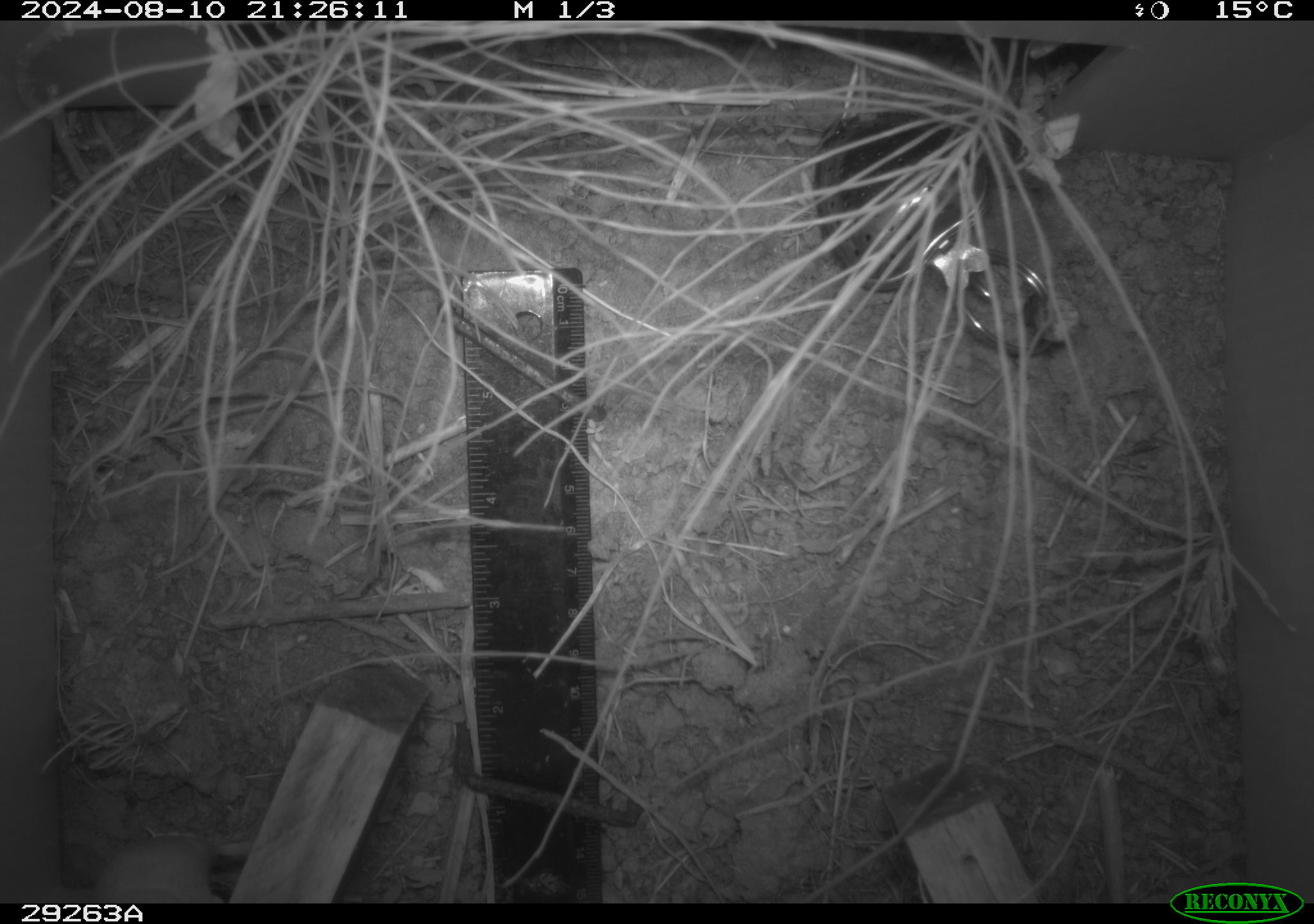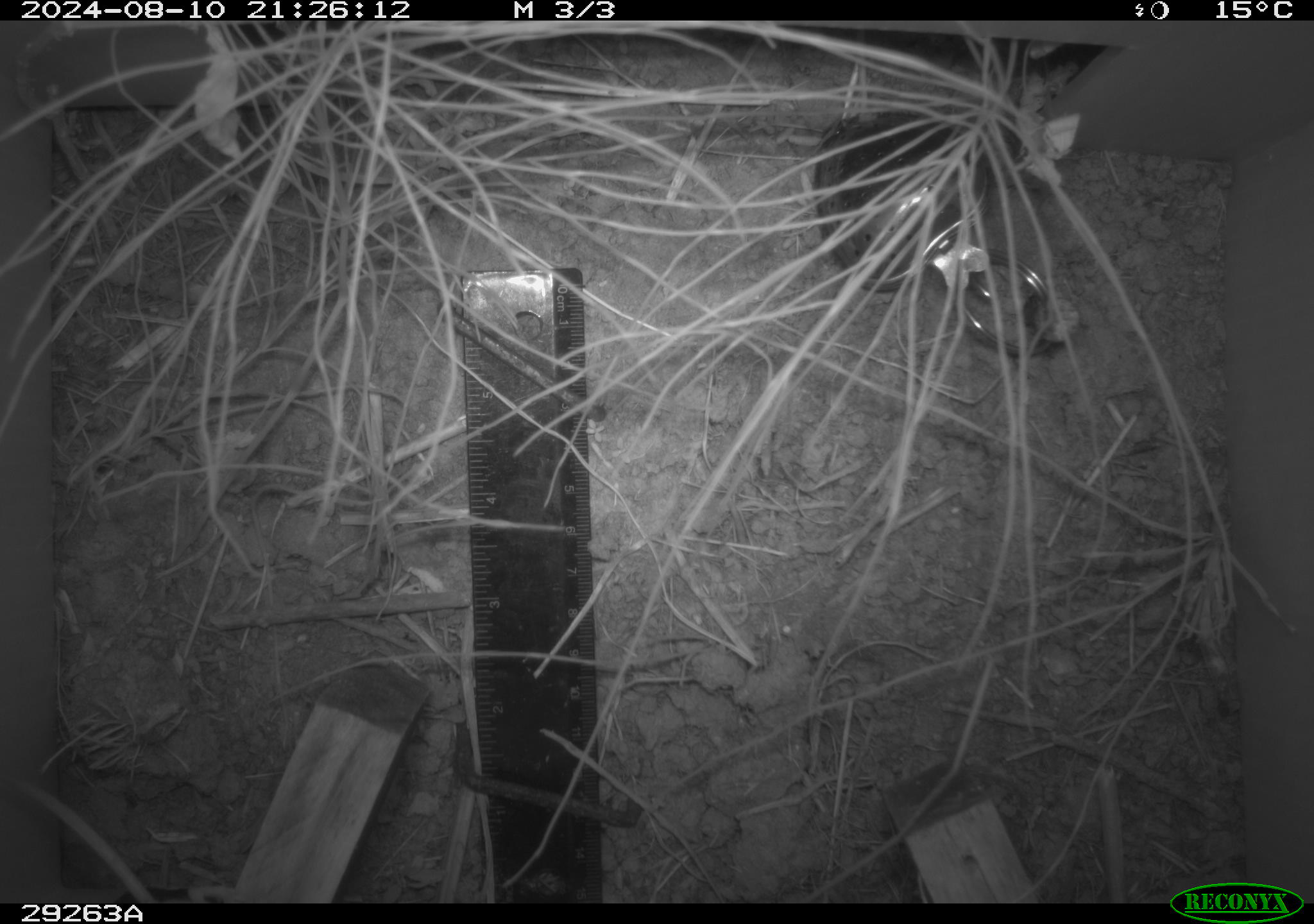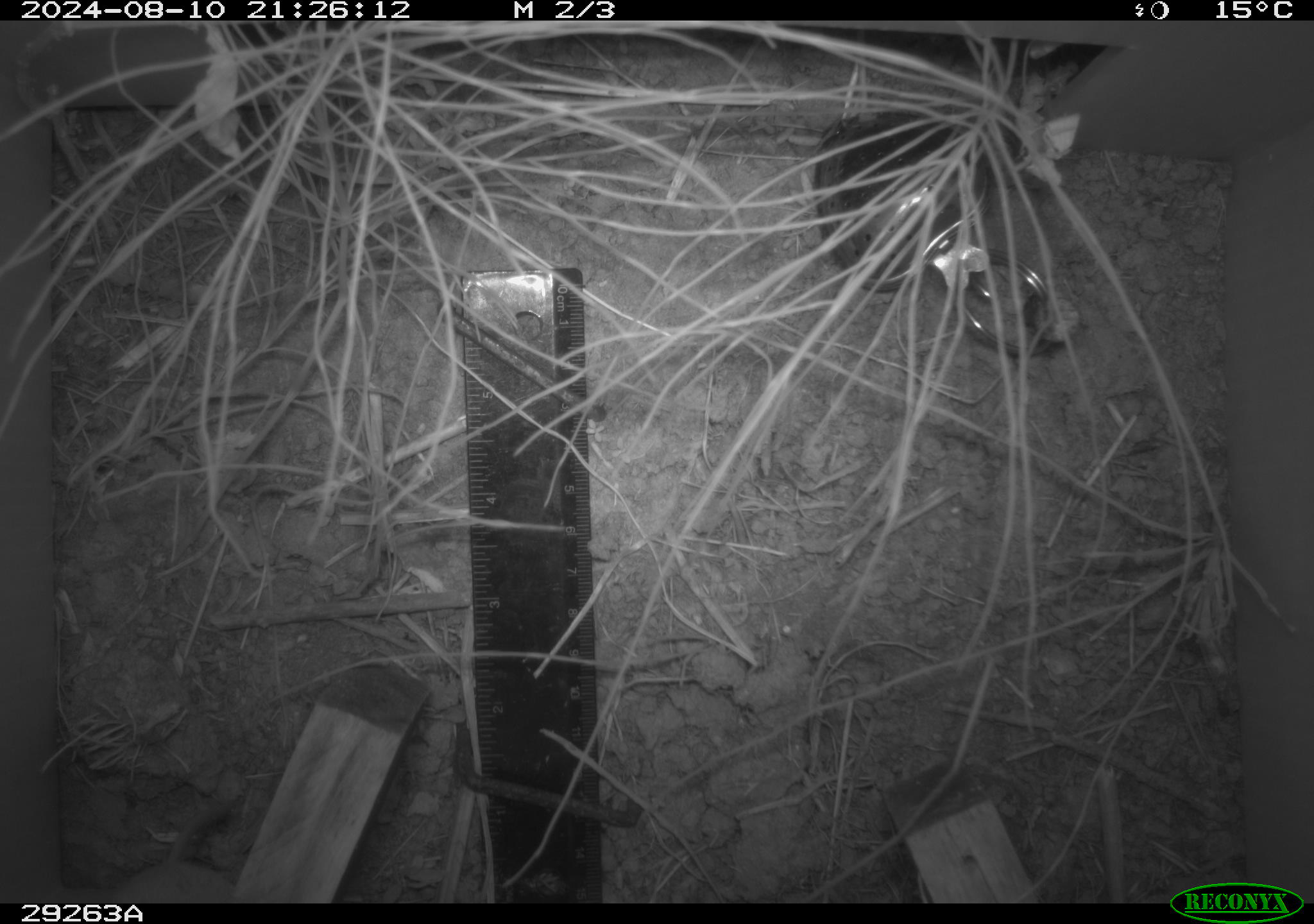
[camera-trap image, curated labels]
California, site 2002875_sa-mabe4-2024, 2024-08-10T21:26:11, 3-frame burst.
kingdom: Animalia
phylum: Chordata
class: Mammalia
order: Rodentia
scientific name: Rodentia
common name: rodent